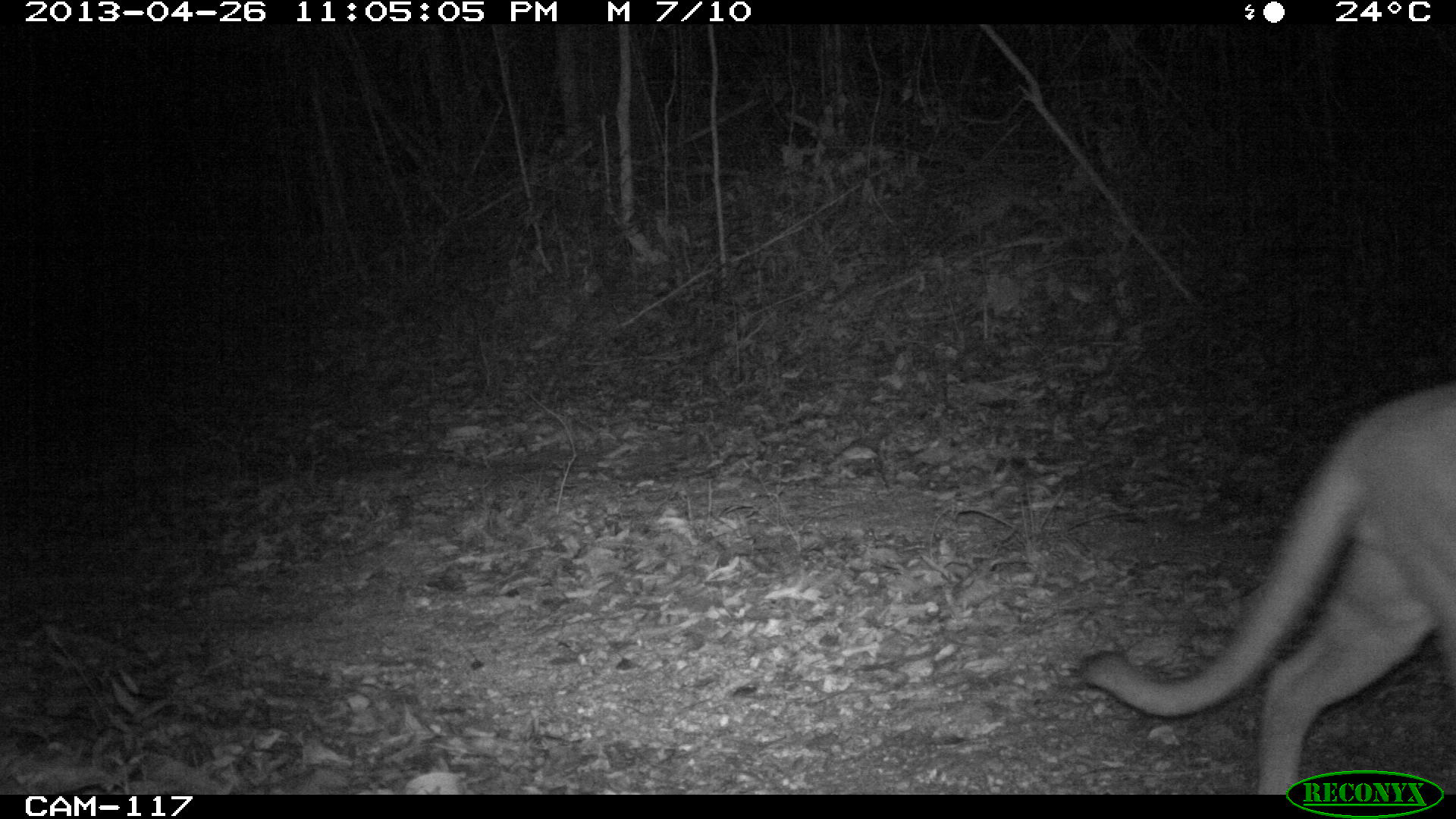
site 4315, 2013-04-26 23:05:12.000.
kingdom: Animalia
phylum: Chordata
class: Mammalia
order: Carnivora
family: Felidae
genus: Puma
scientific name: Puma concolor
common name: mountain lion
Puma concolor (mountain lion), count 1.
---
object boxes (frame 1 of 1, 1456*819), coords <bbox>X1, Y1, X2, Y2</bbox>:
puma concolor: <bbox>1076, 383, 1456, 792</bbox>